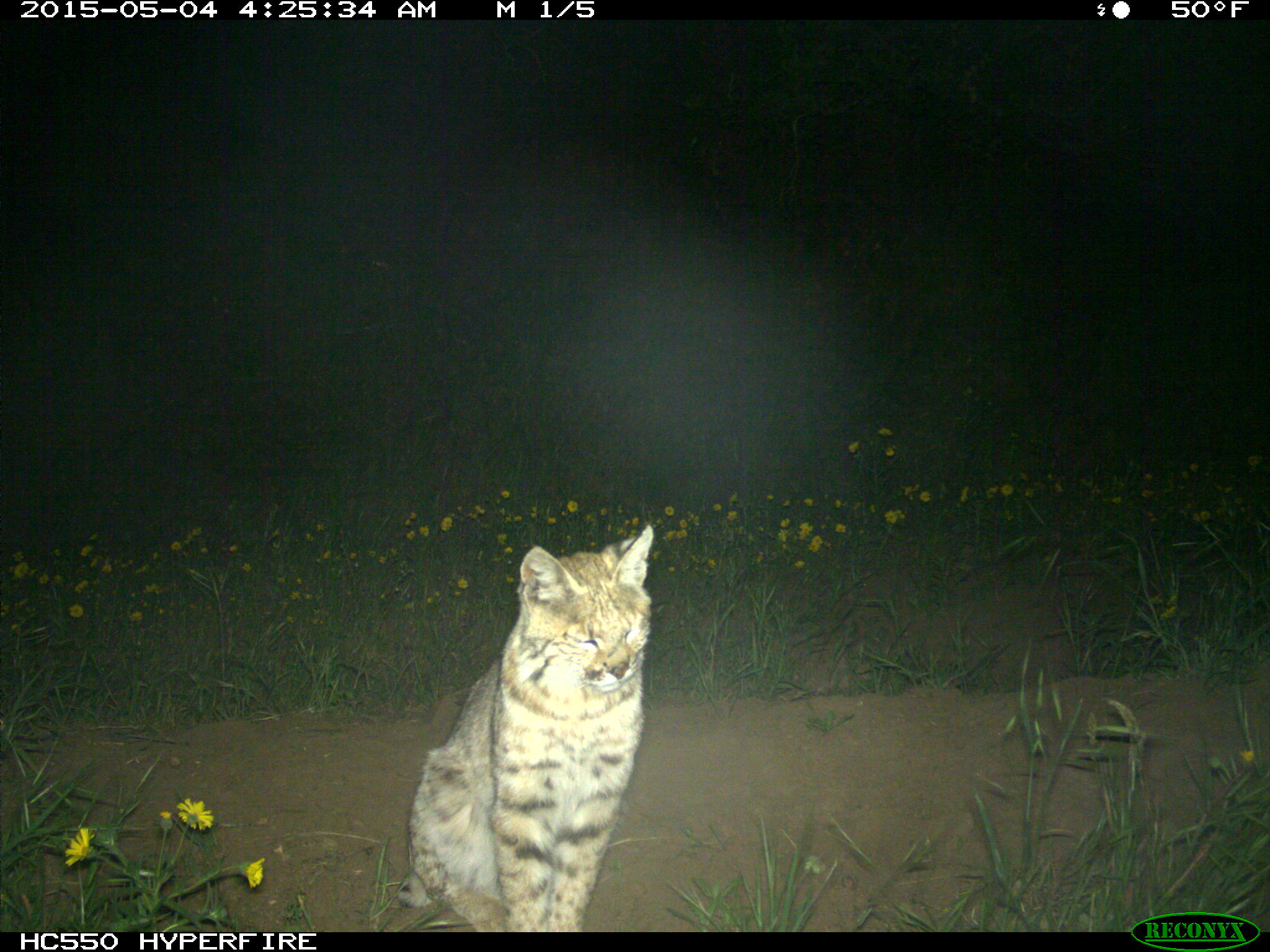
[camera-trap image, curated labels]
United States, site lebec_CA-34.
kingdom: Animalia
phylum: Chordata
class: Mammalia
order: Carnivora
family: Felidae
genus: Lynx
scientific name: Lynx rufus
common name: bobcat